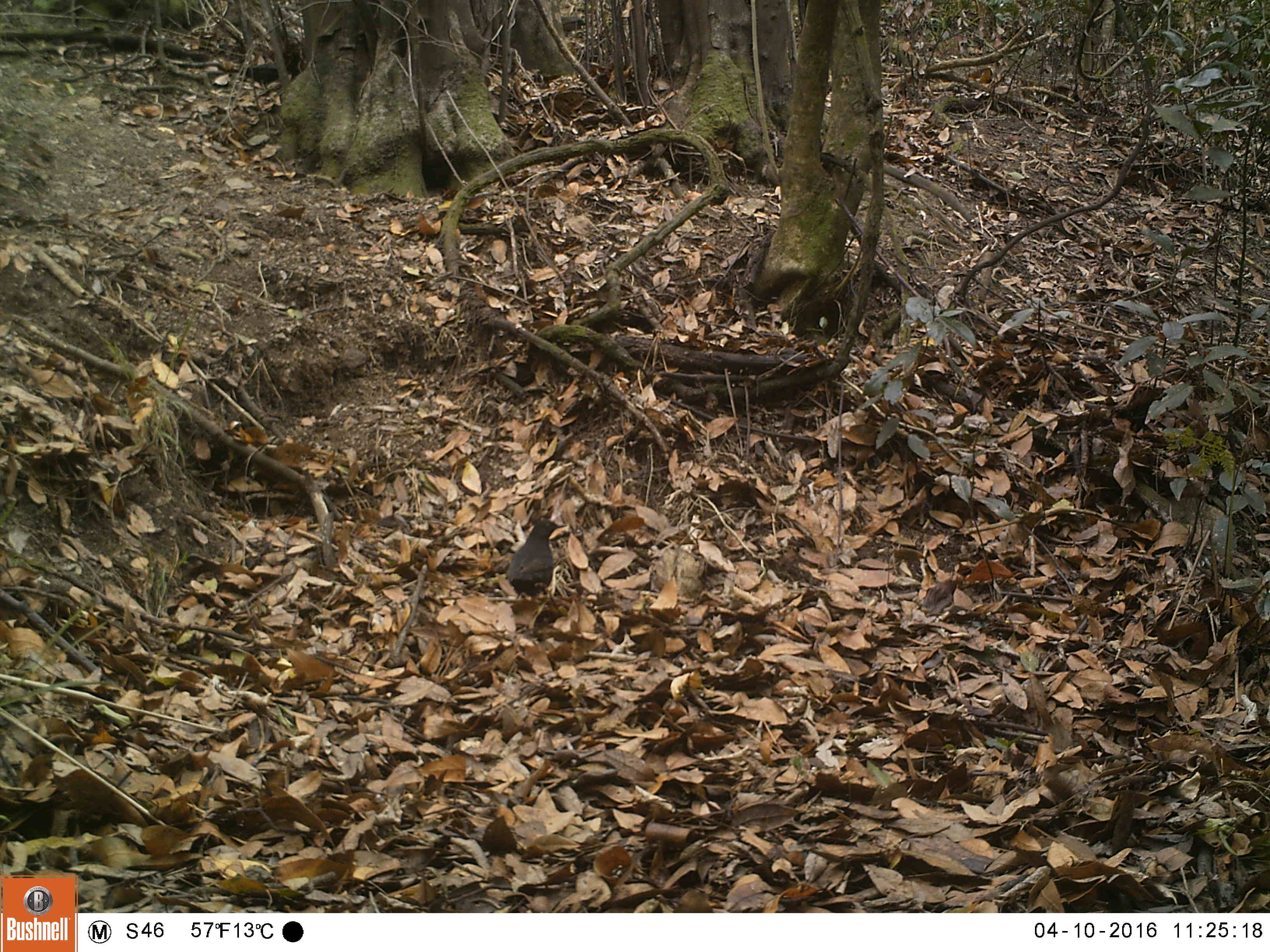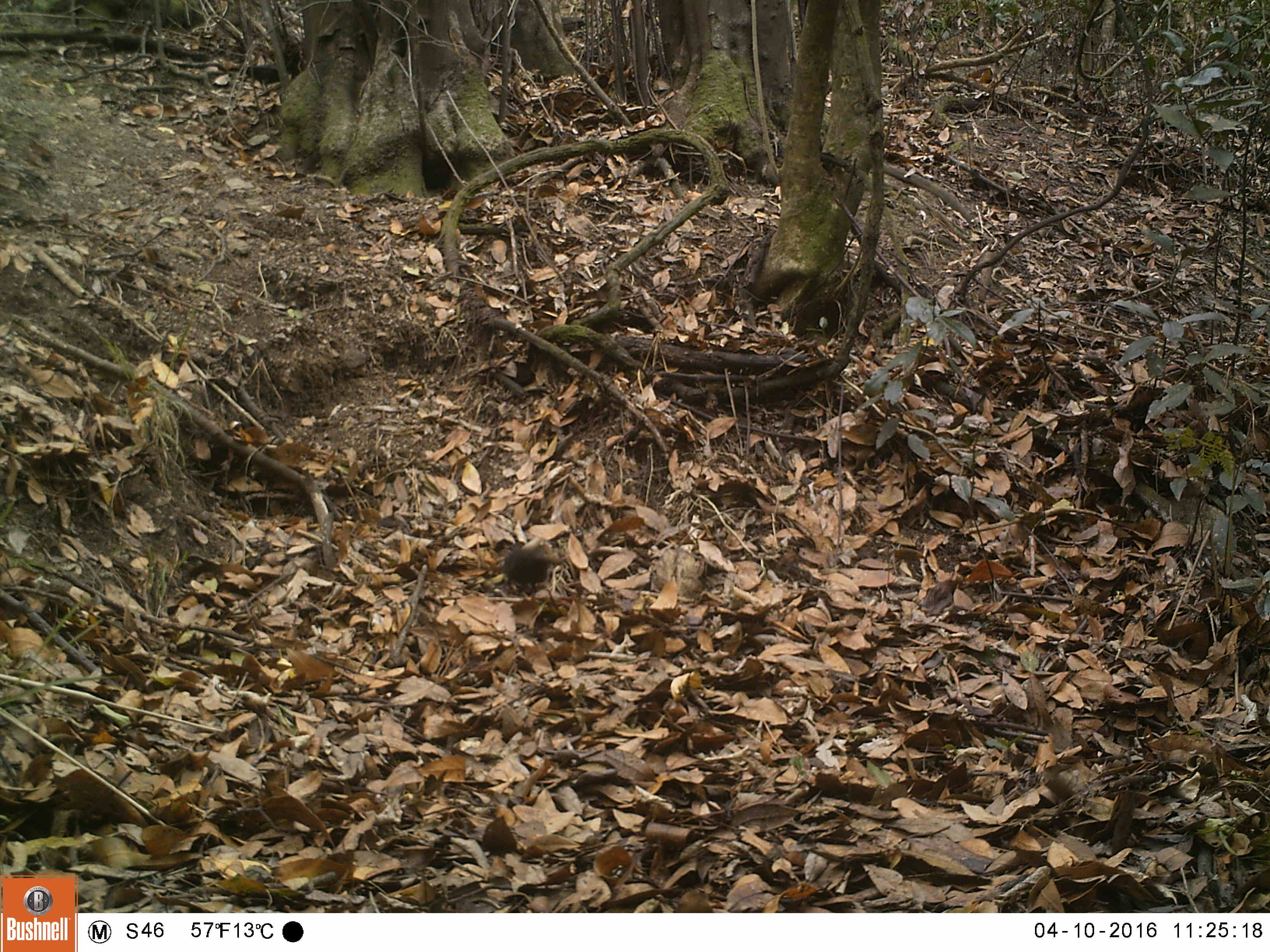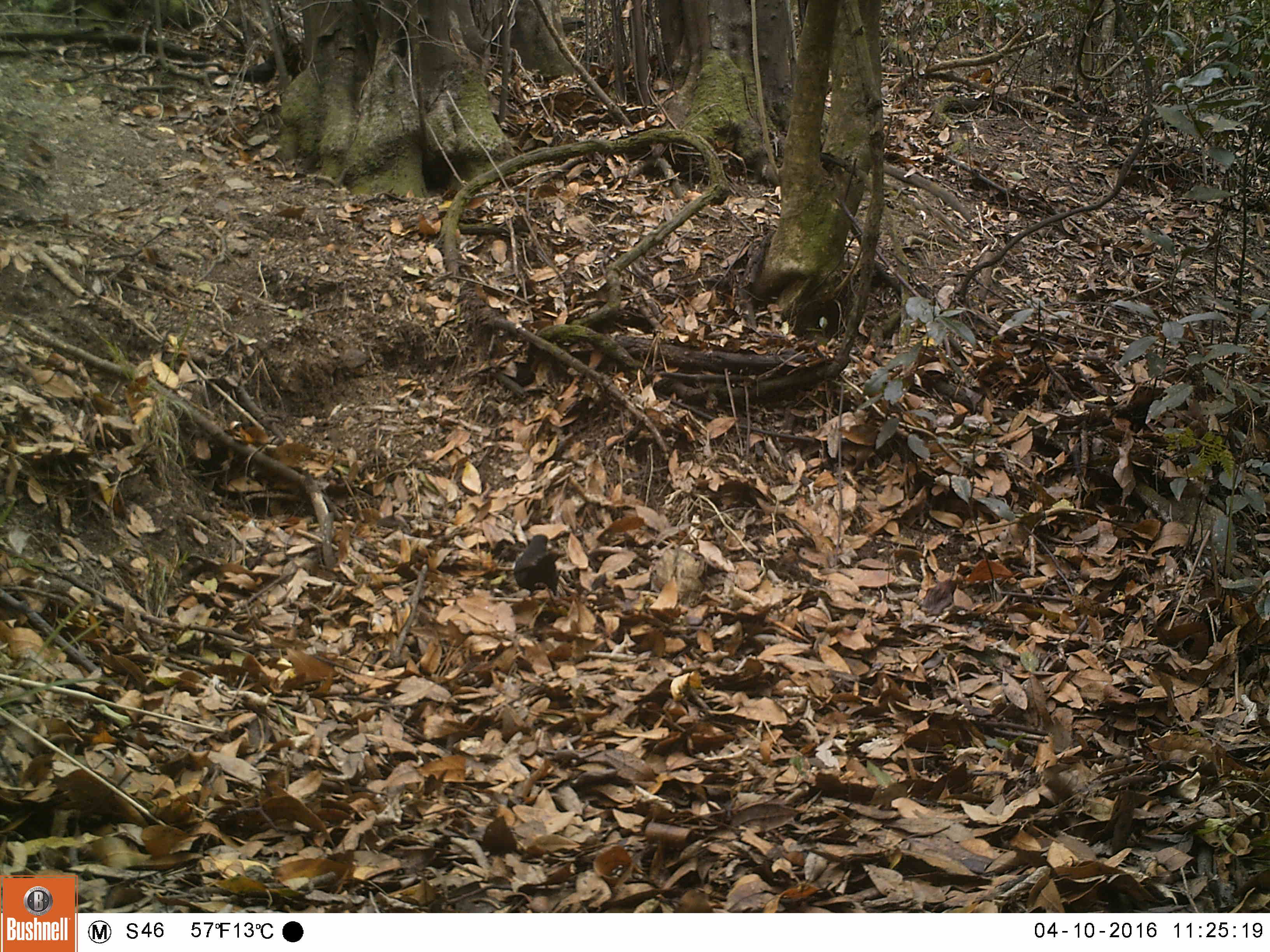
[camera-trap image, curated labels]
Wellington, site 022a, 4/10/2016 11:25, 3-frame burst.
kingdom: Animalia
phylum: Chordata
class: Aves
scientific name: Aves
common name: bird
Bird (Aves).